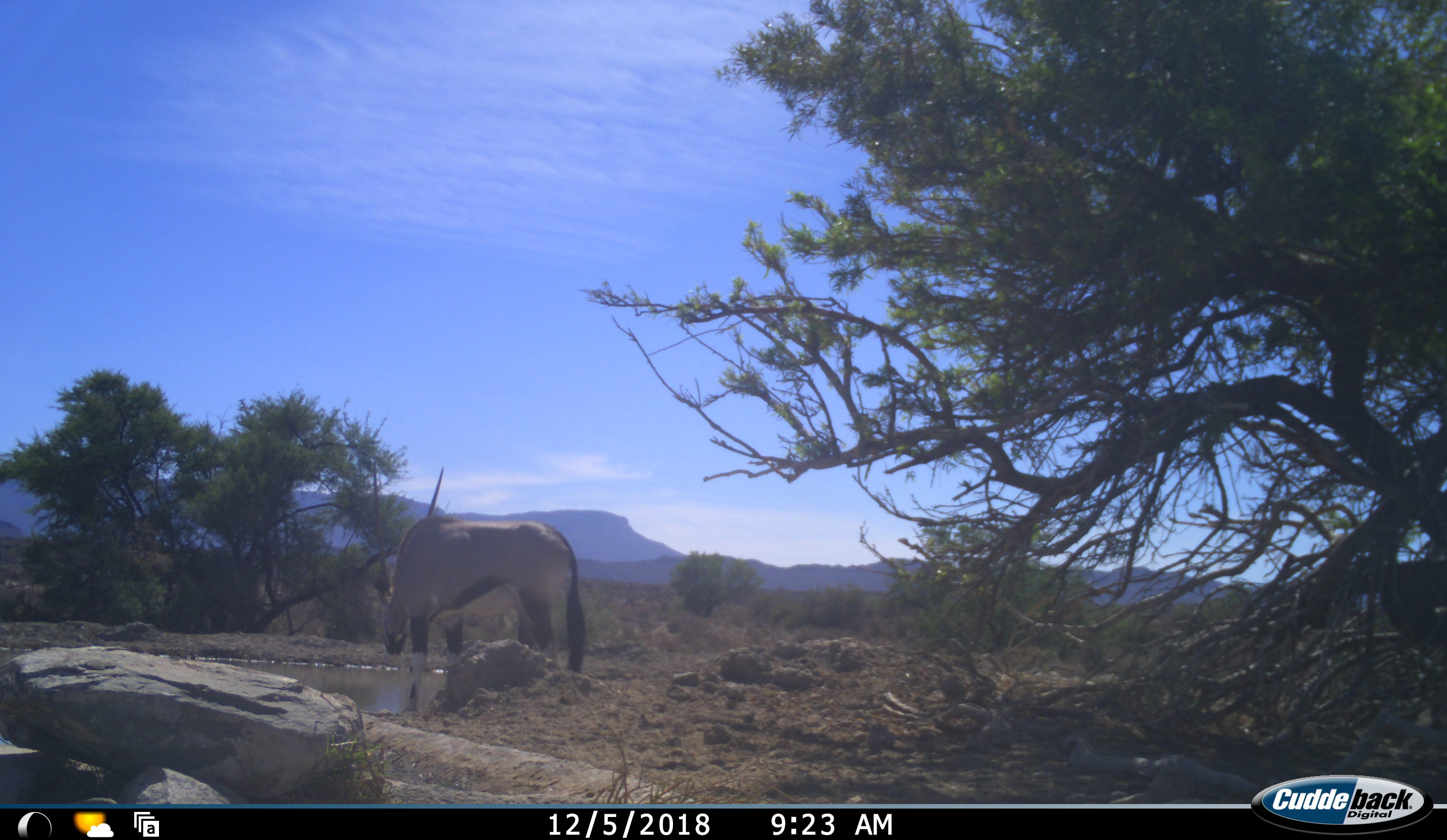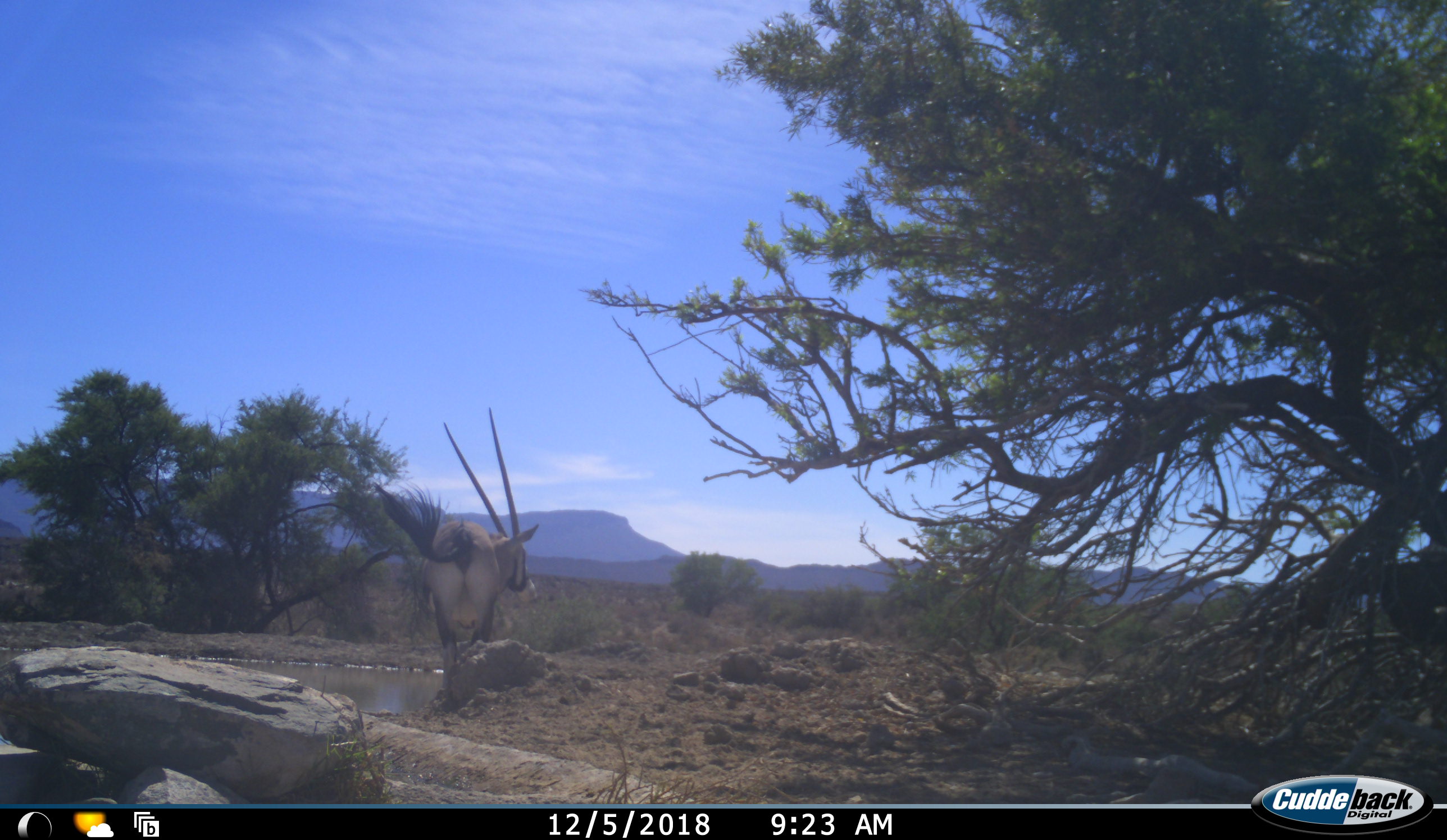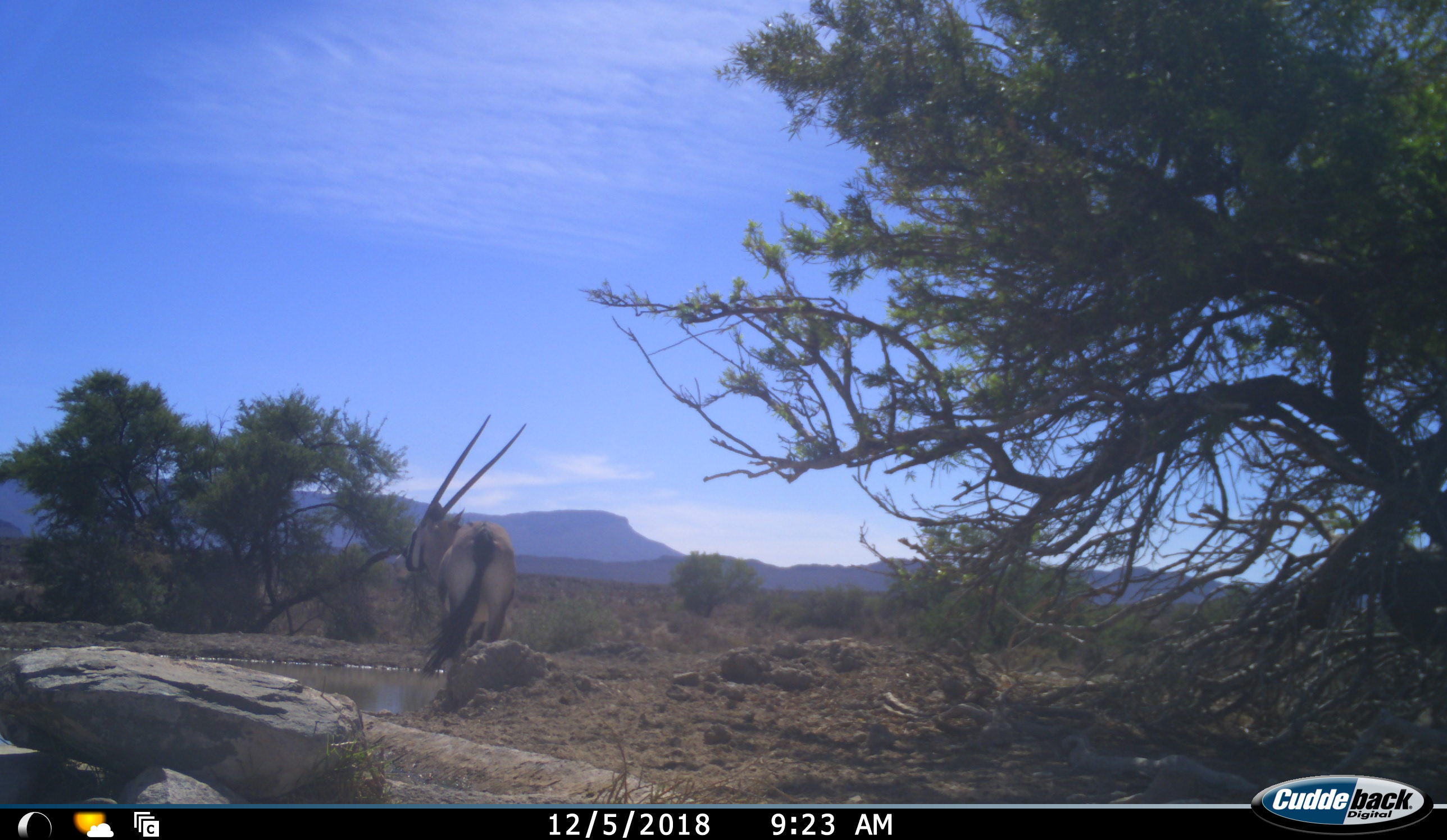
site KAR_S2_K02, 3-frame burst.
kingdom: Animalia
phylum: Chordata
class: Mammalia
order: Artiodactyla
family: Bovidae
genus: Oryx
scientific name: Oryx gazella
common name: gemsbok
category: oryx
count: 1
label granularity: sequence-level